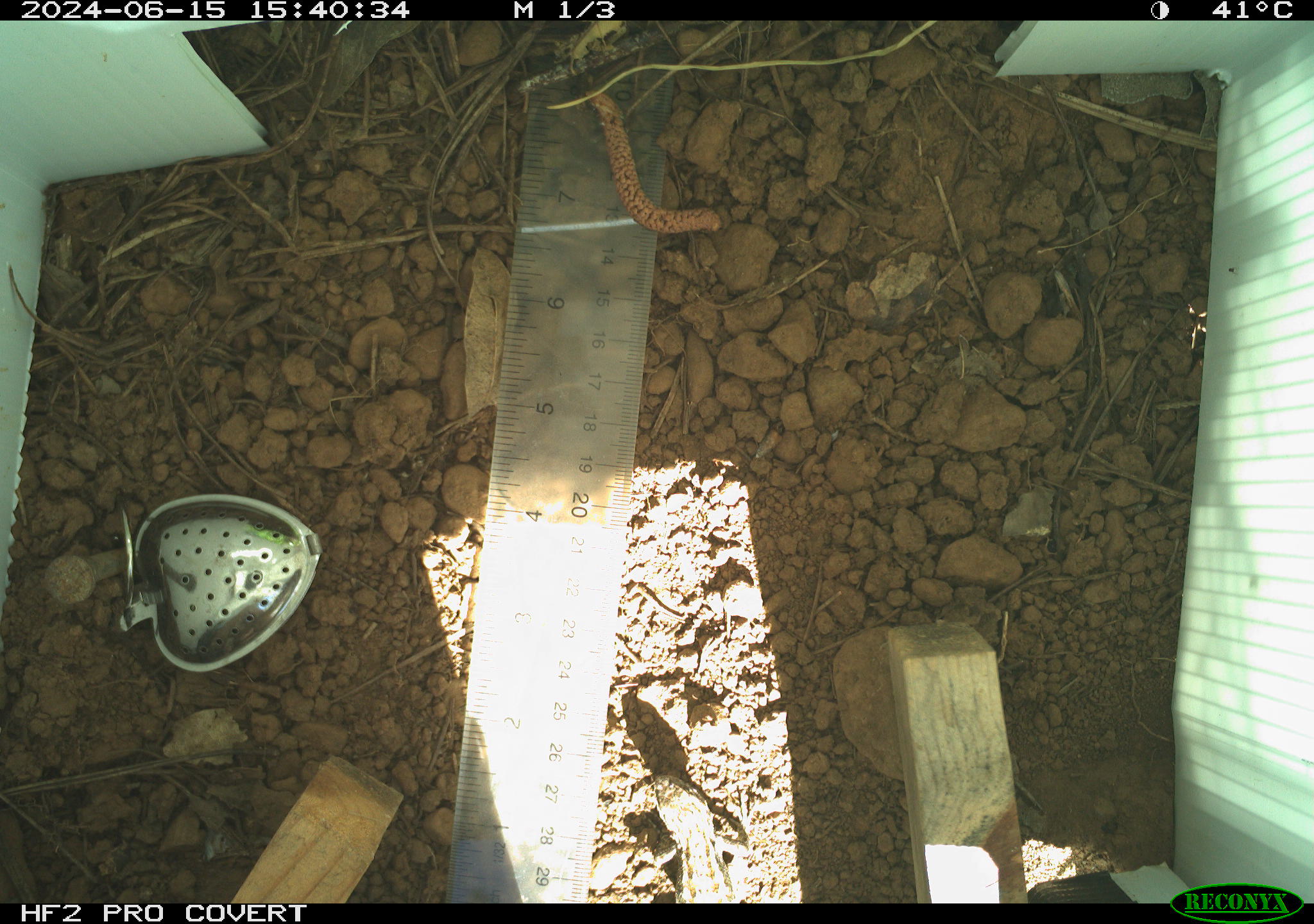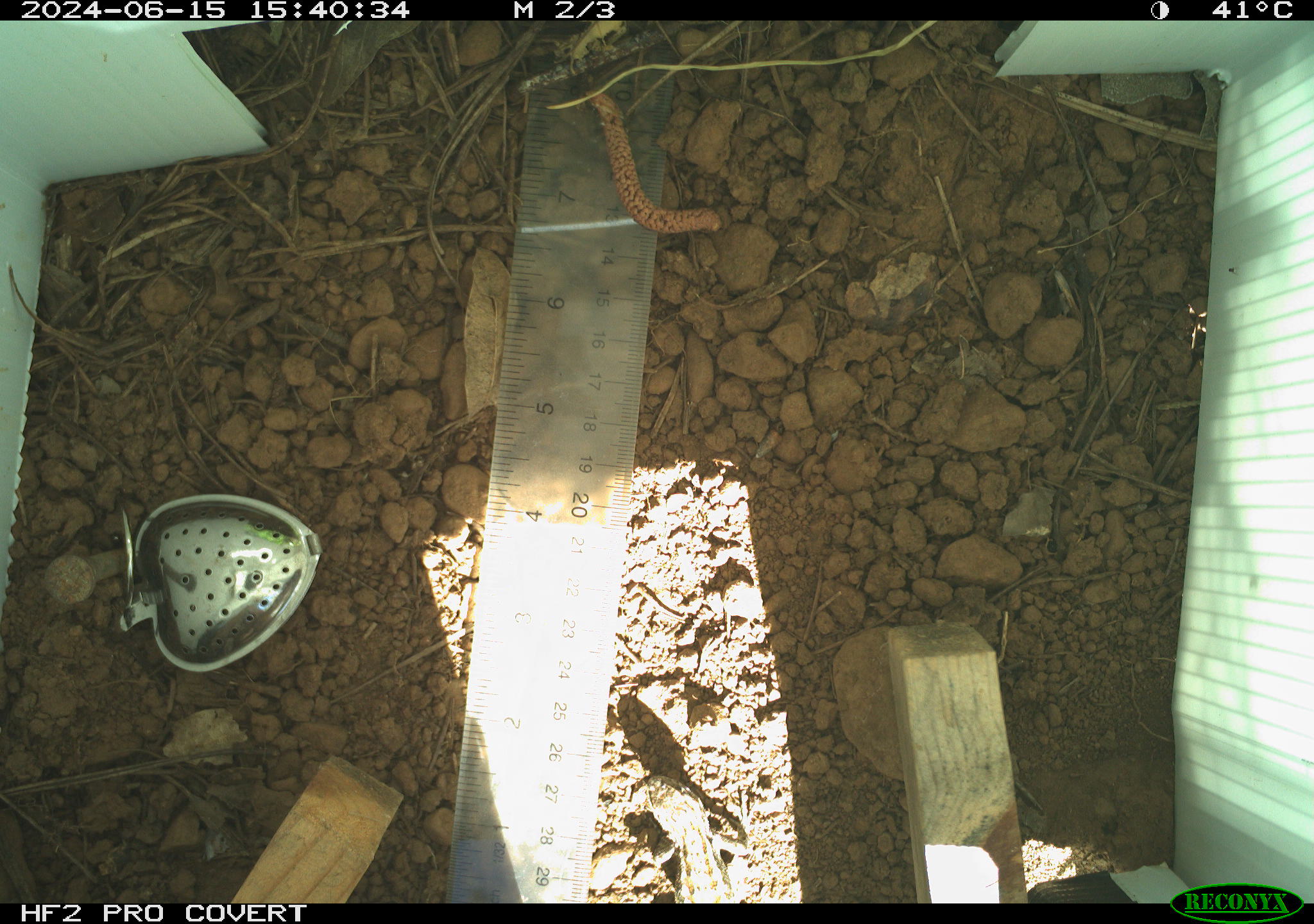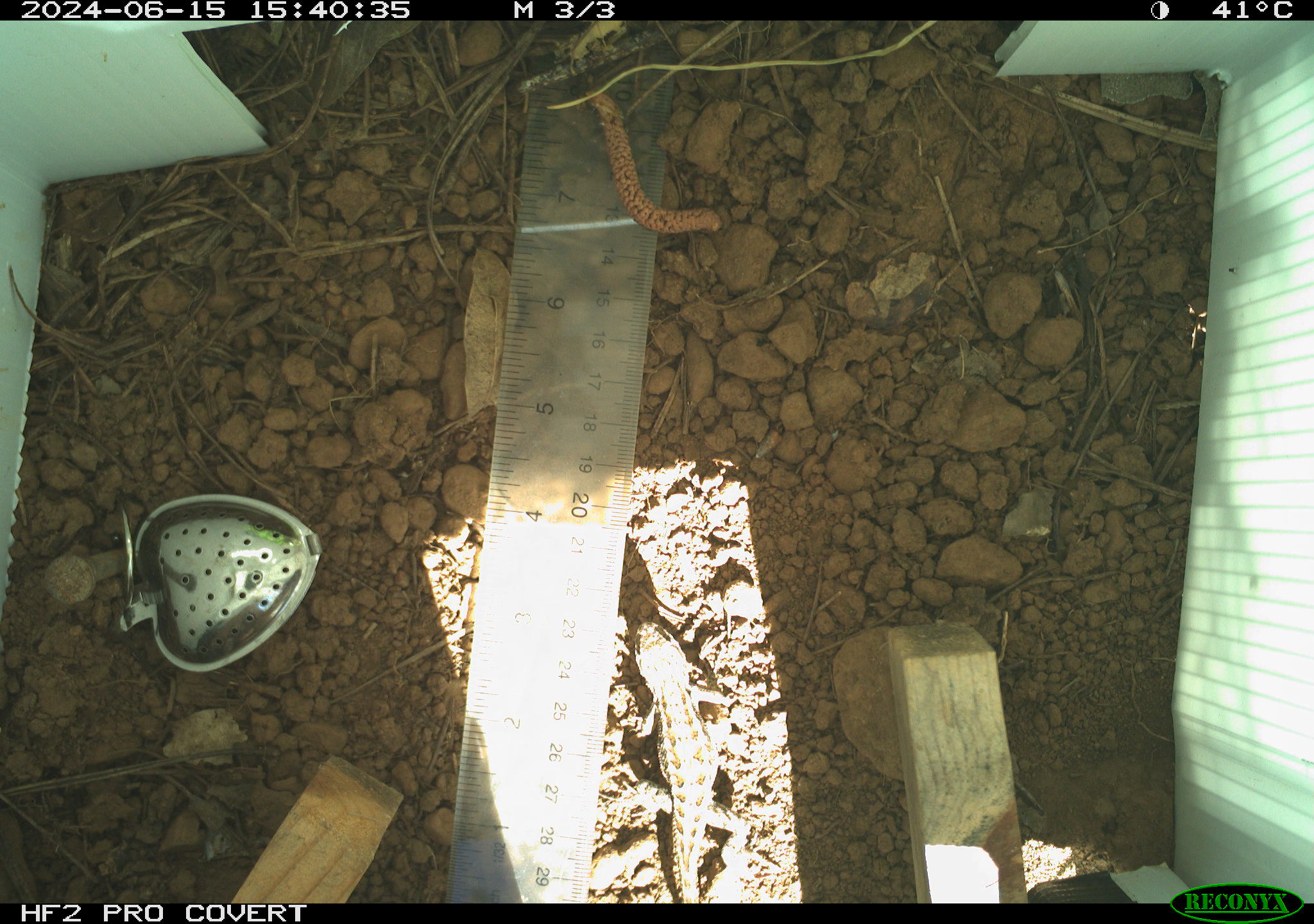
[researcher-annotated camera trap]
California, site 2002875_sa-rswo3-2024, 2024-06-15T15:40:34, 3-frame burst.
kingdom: Animalia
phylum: Chordata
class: Reptilia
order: Squamata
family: Phrynosomatidae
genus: Sceloporus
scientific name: Sceloporus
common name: spiny lizards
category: sceloporus species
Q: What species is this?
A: Sceloporus species (spiny lizards) (Sceloporus).